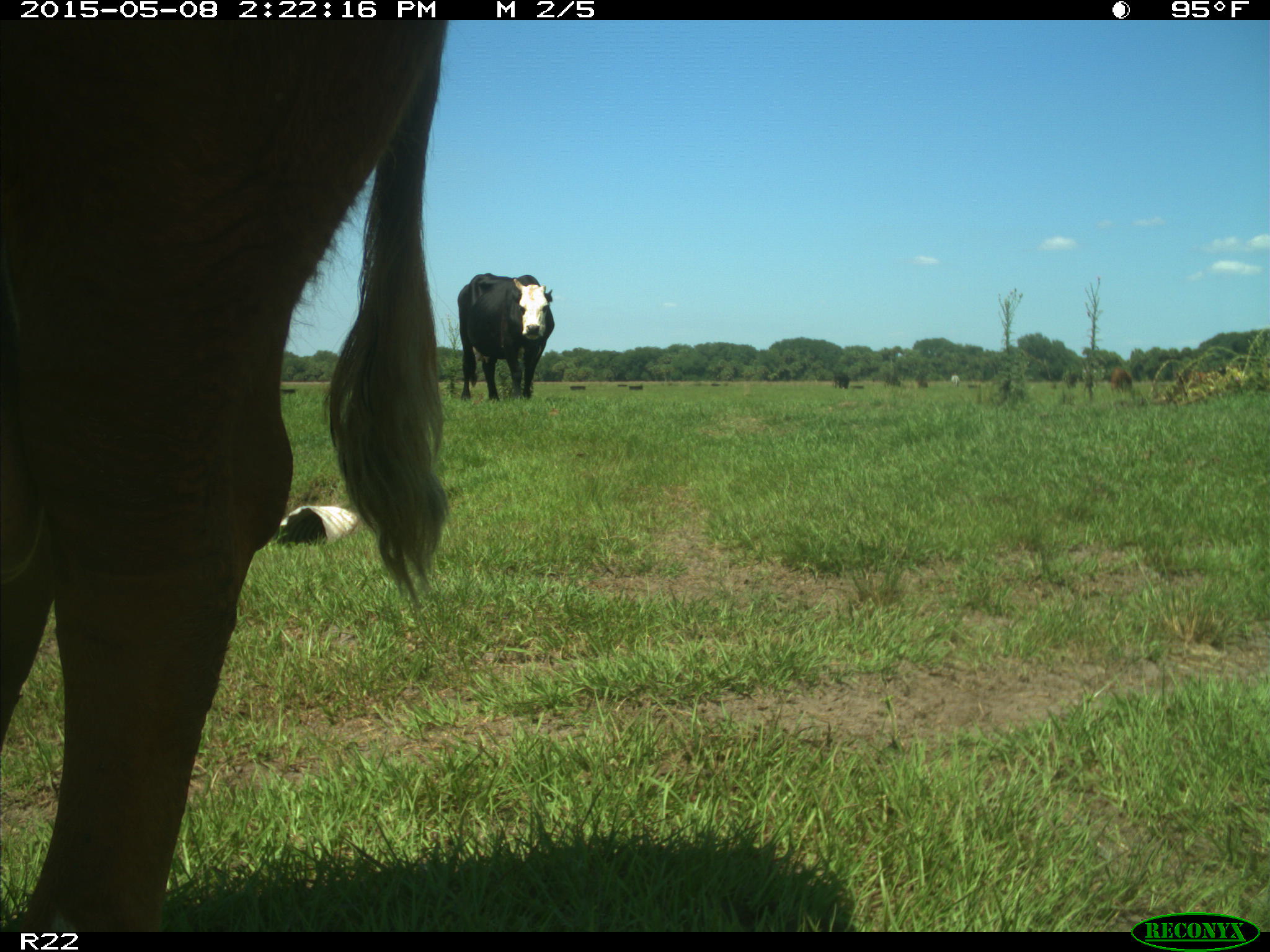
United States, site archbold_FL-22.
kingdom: Animalia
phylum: Chordata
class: Mammalia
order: Artiodactyla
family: Bovidae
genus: Bos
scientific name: Bos taurus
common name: domestic cow